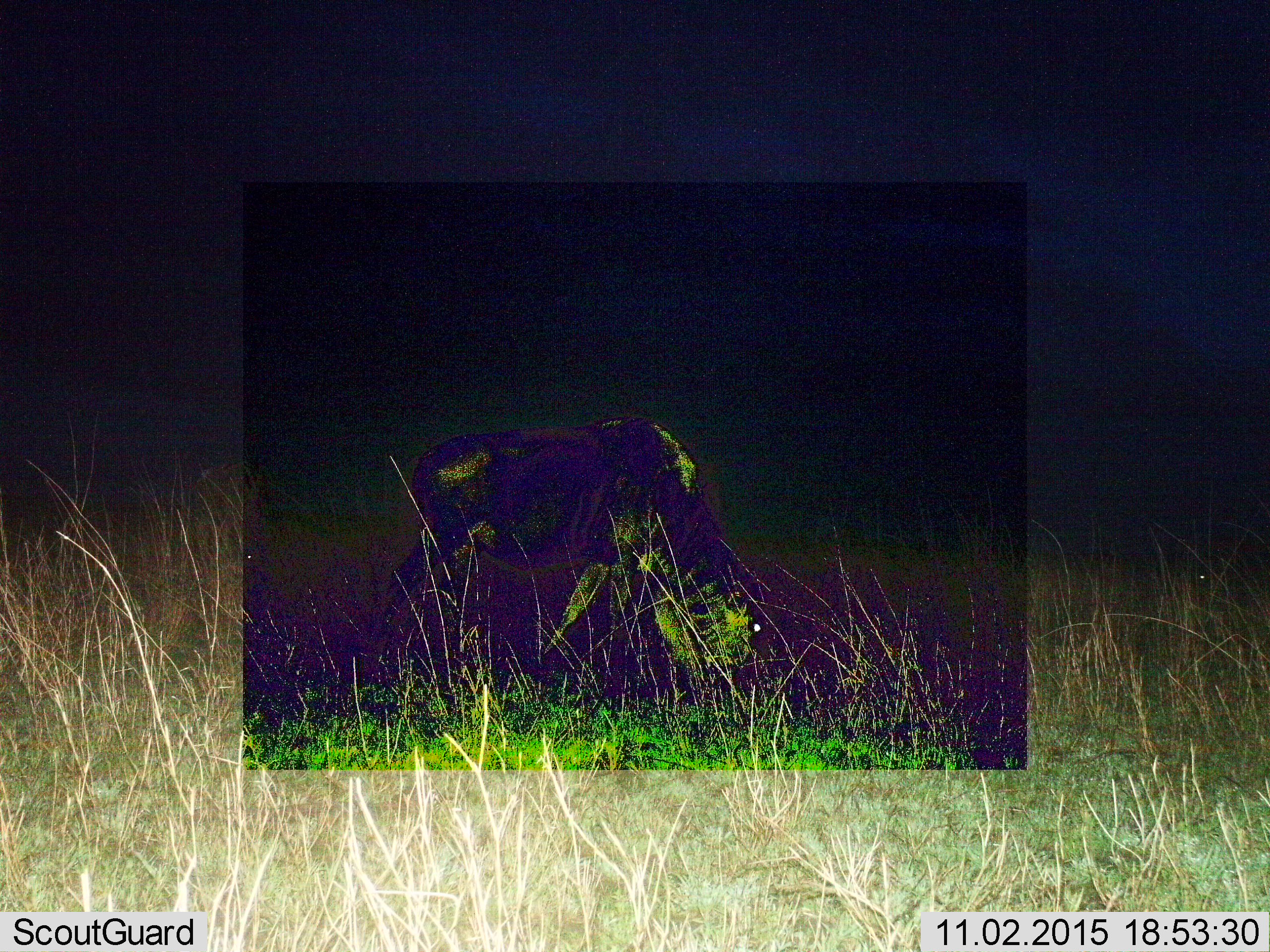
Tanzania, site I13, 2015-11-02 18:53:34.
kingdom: Animalia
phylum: Chordata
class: Mammalia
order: Artiodactyla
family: Bovidae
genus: Connochaetes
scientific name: Connochaetes taurinus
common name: blue wildebeest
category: wildebeest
Wildebeest (blue wildebeest) (Connochaetes taurinus), count 1. Behavior (volunteer vote fractions): standing 0%, resting 0%, moving 0%, interacting 0%. Young present (vote fraction): 0%. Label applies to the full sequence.